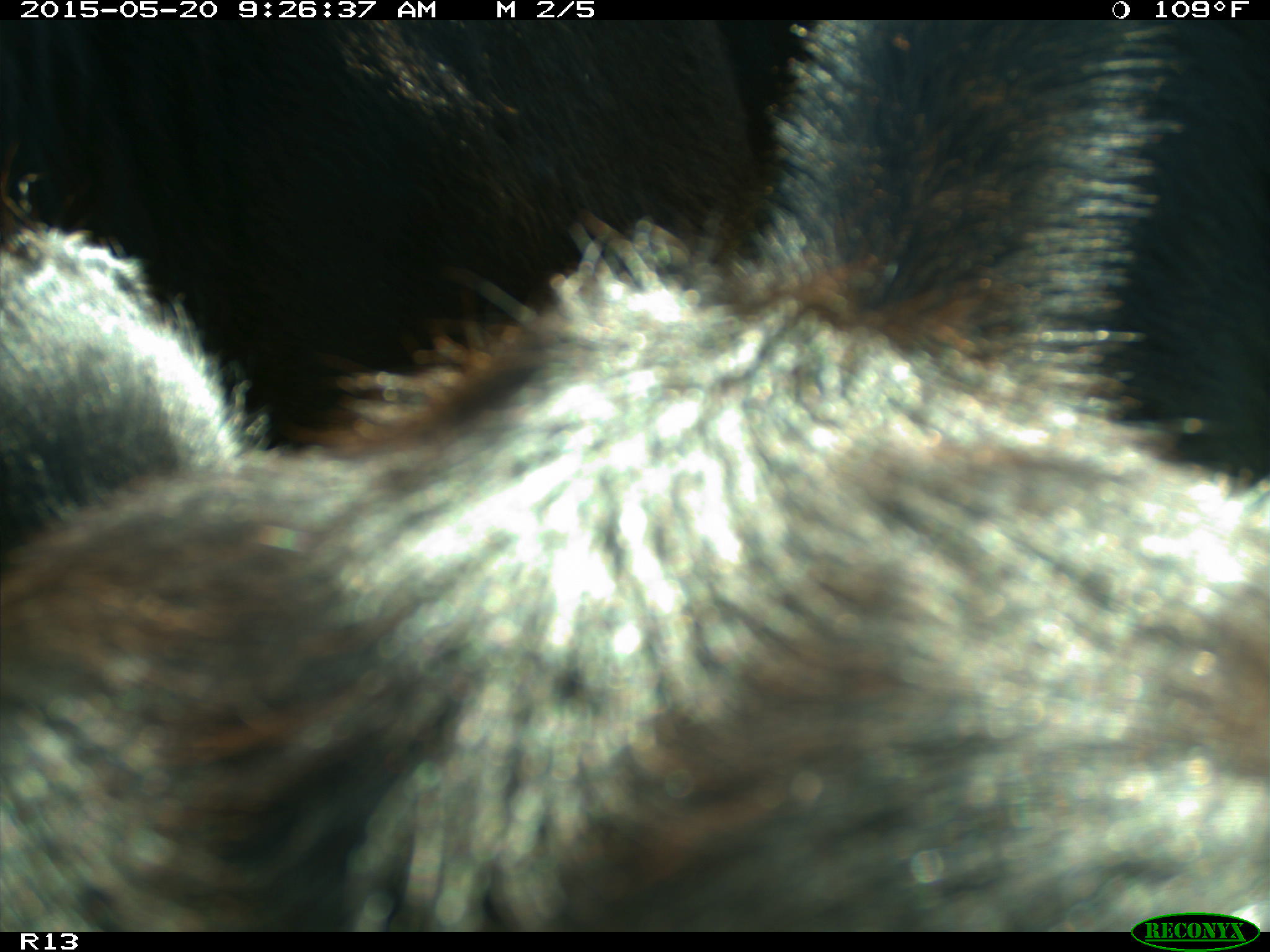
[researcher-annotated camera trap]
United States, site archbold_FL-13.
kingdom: Animalia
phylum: Chordata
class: Mammalia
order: Artiodactyla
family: Bovidae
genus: Bos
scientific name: Bos taurus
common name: domestic cow